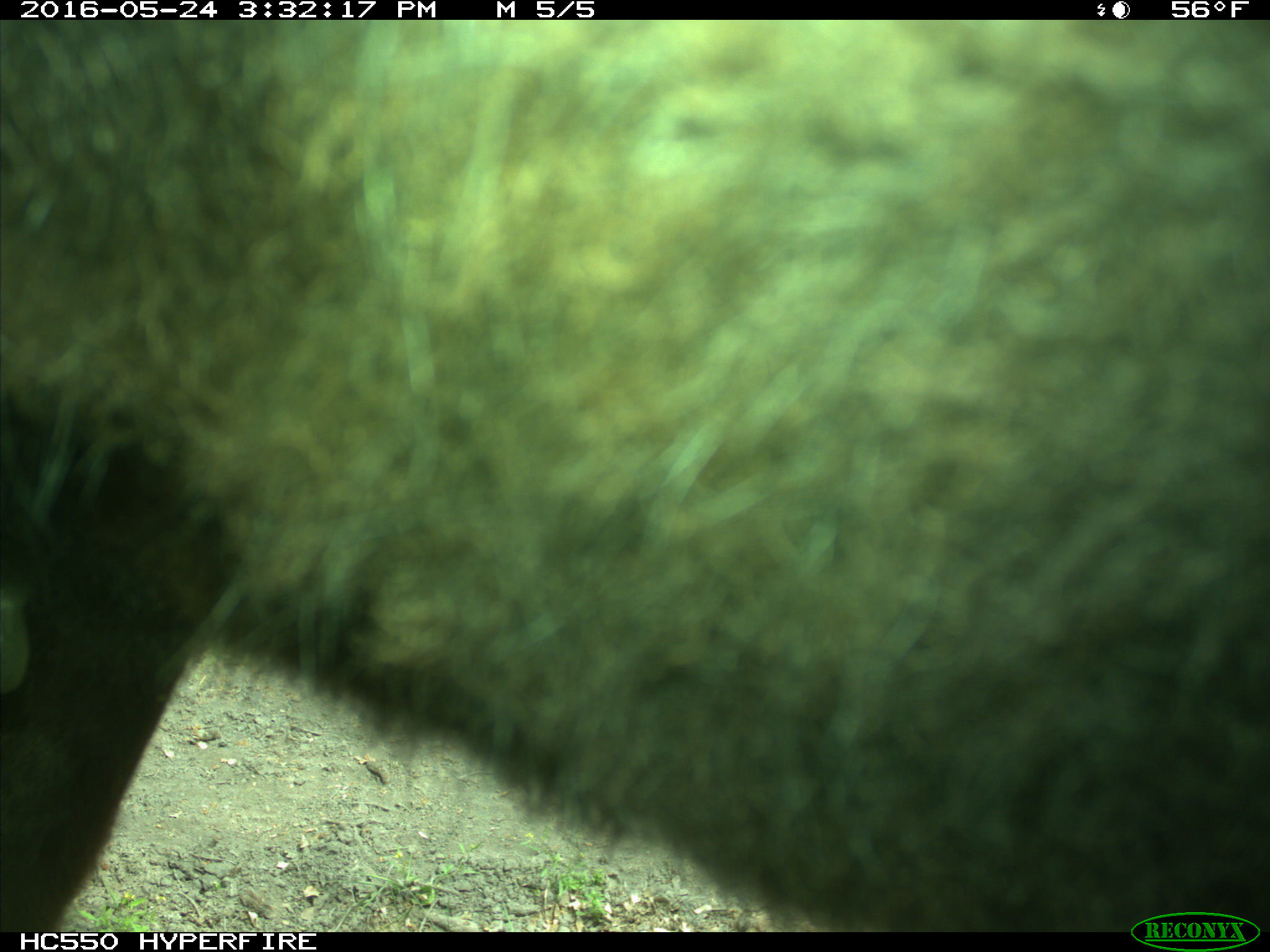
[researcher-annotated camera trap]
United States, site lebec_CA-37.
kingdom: Animalia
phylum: Chordata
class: Mammalia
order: Artiodactyla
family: Bovidae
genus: Bos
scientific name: Bos taurus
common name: domestic cow